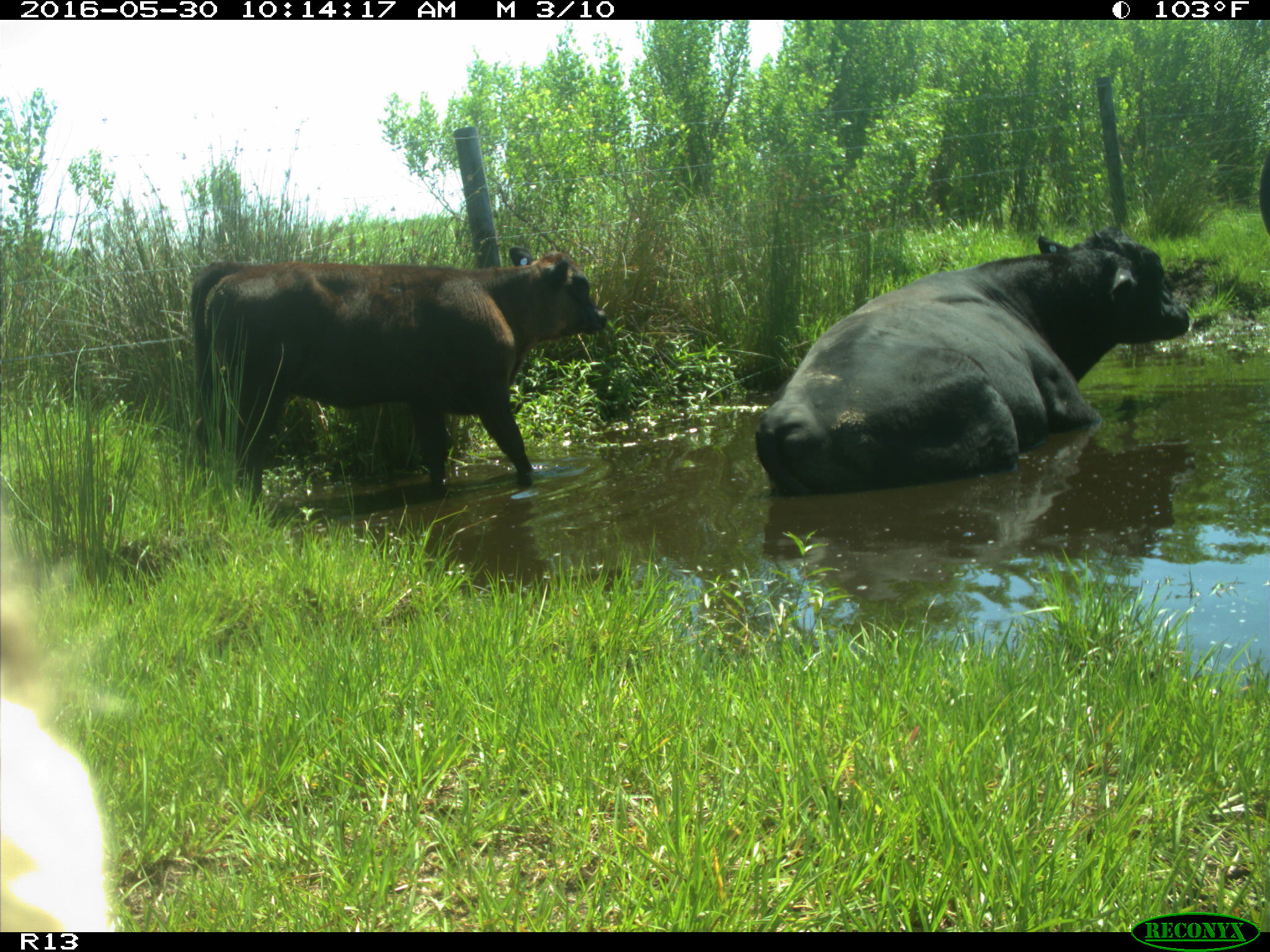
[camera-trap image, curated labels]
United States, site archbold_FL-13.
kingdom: Animalia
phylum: Chordata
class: Mammalia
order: Artiodactyla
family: Bovidae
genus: Bos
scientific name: Bos taurus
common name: domestic cow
Bos taurus (domestic cow).